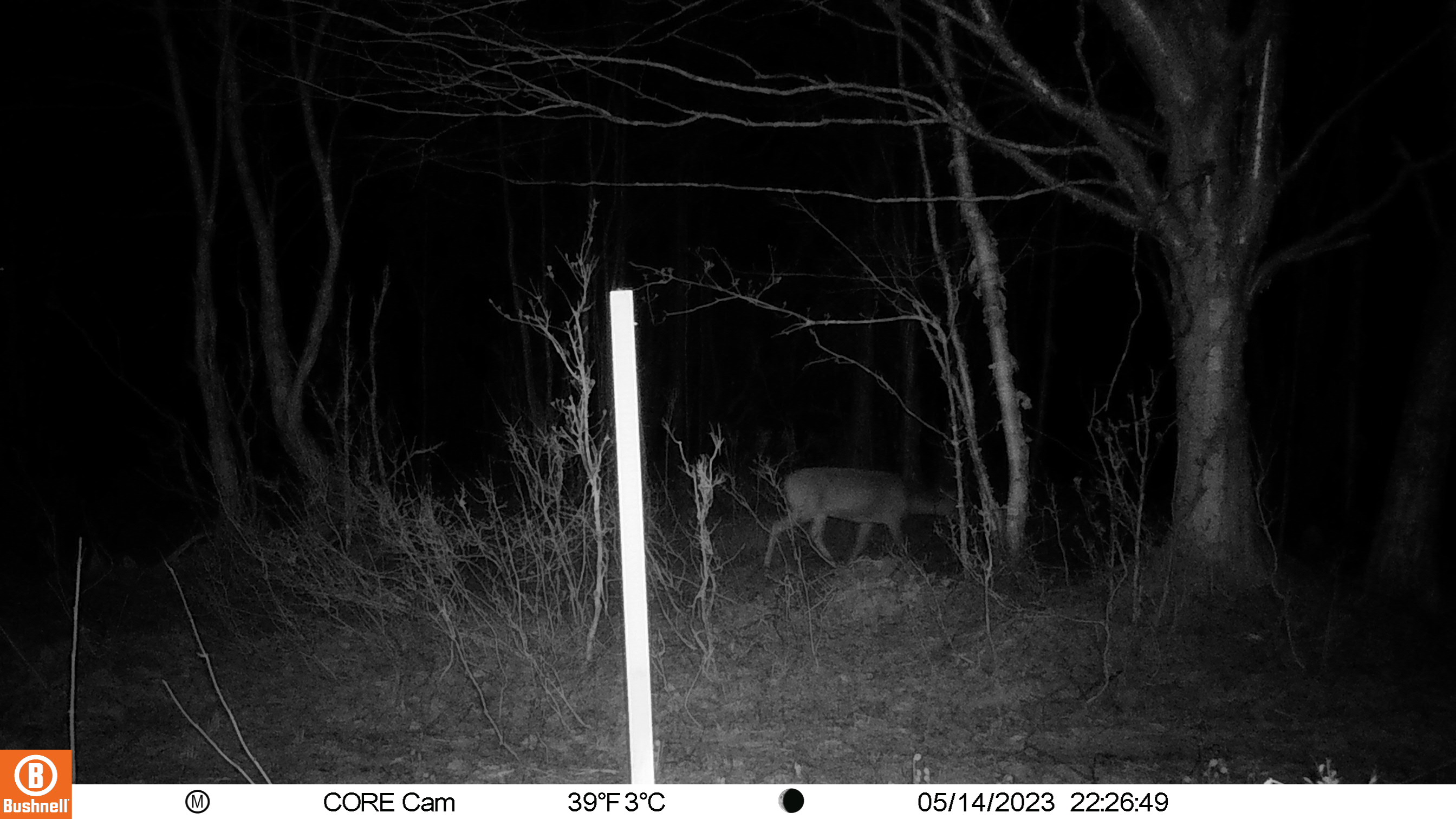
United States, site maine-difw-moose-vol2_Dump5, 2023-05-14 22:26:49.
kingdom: Animalia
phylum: Chordata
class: Mammalia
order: Artiodactyla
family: Cervidae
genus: Odocoileus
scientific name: Odocoileus virginianus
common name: white-tailed deer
White-tailed deer (Odocoileus virginianus).